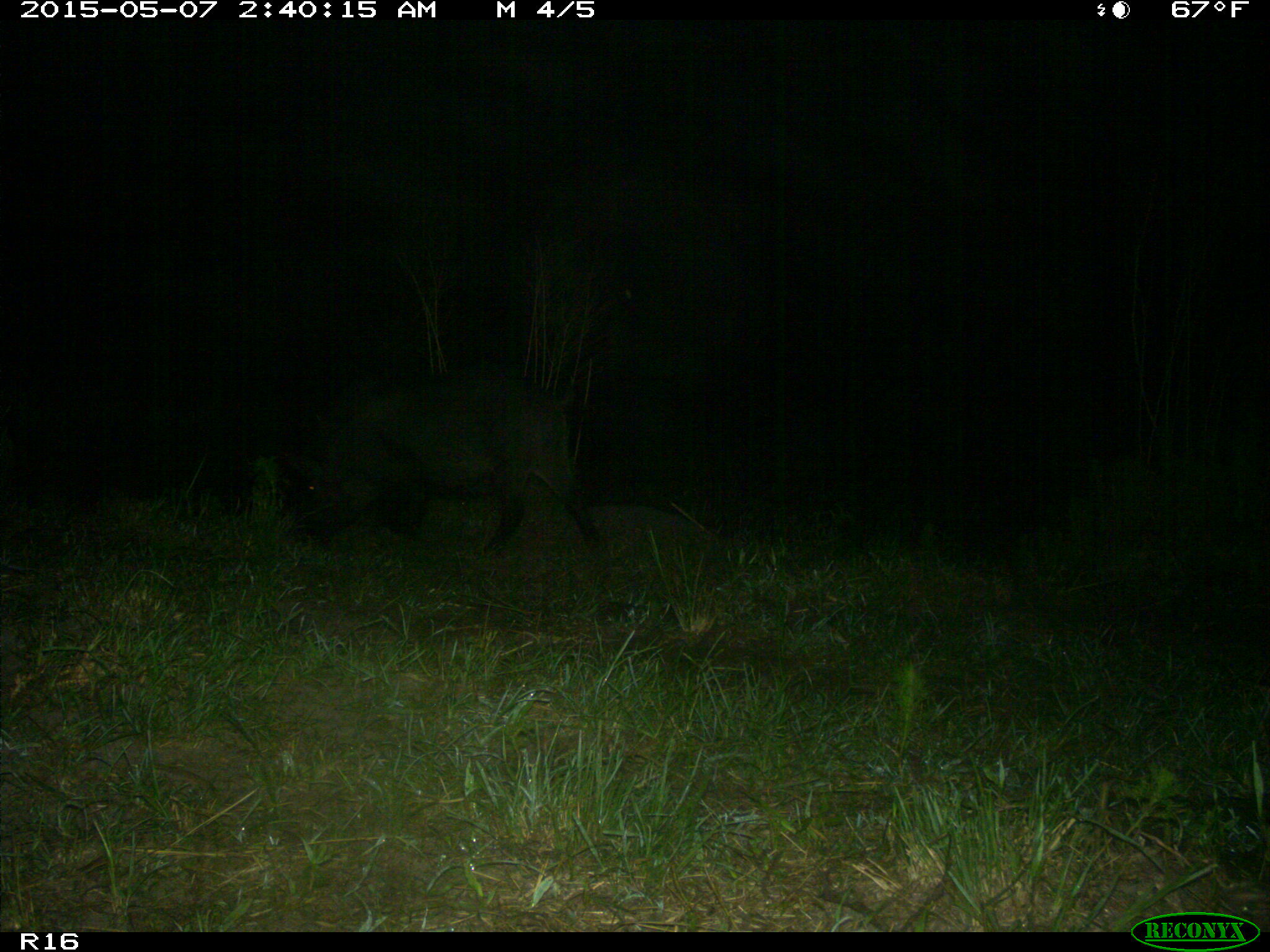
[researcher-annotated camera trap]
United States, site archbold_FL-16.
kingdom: Animalia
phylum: Chordata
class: Mammalia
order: Artiodactyla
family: Suidae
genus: Sus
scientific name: Sus scrofa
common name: wild boar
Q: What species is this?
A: Sus scrofa (wild boar).